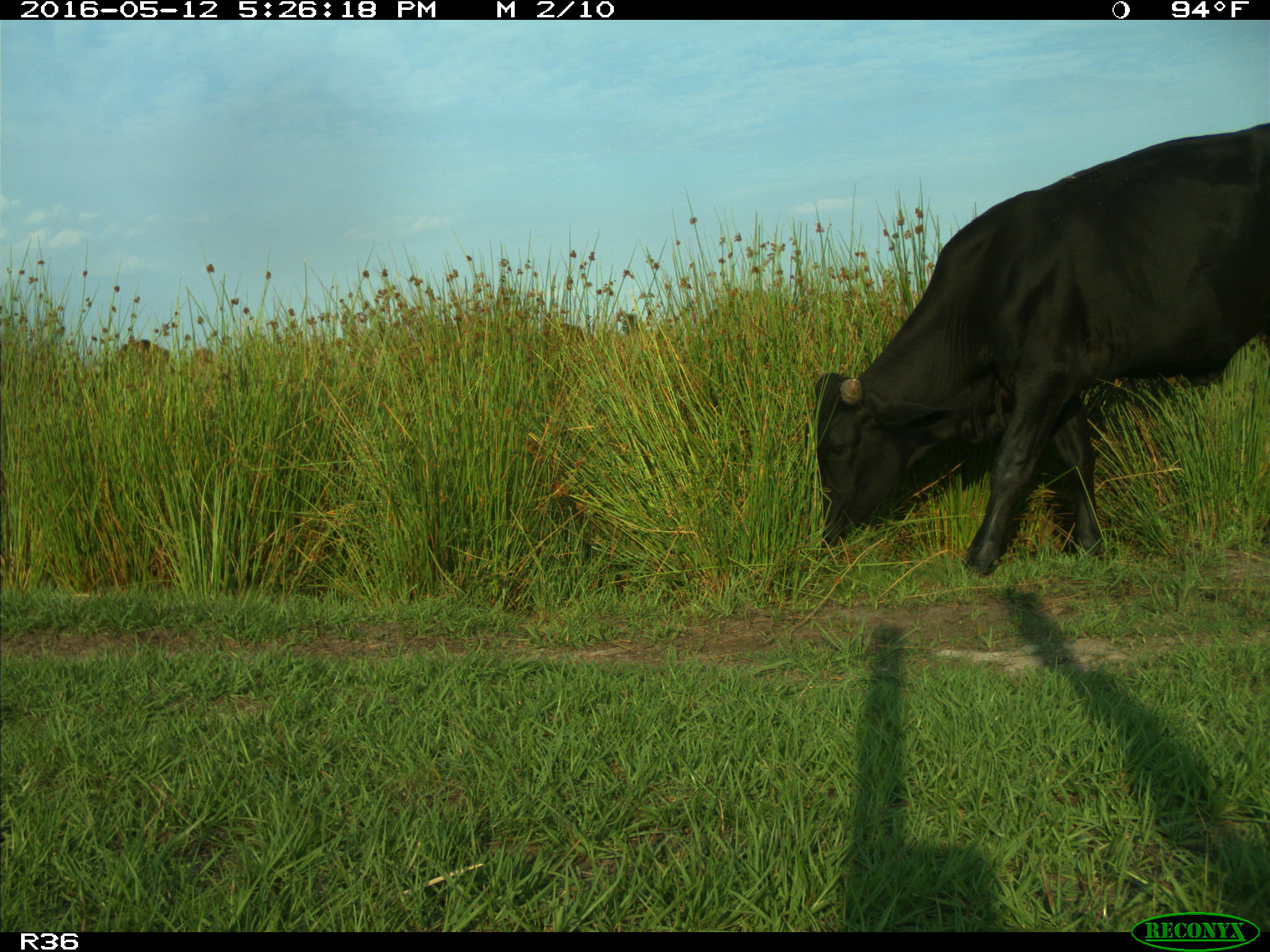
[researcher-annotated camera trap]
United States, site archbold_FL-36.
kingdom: Animalia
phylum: Chordata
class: Mammalia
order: Artiodactyla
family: Bovidae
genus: Bos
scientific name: Bos taurus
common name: domestic cow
Bos taurus (domestic cow).